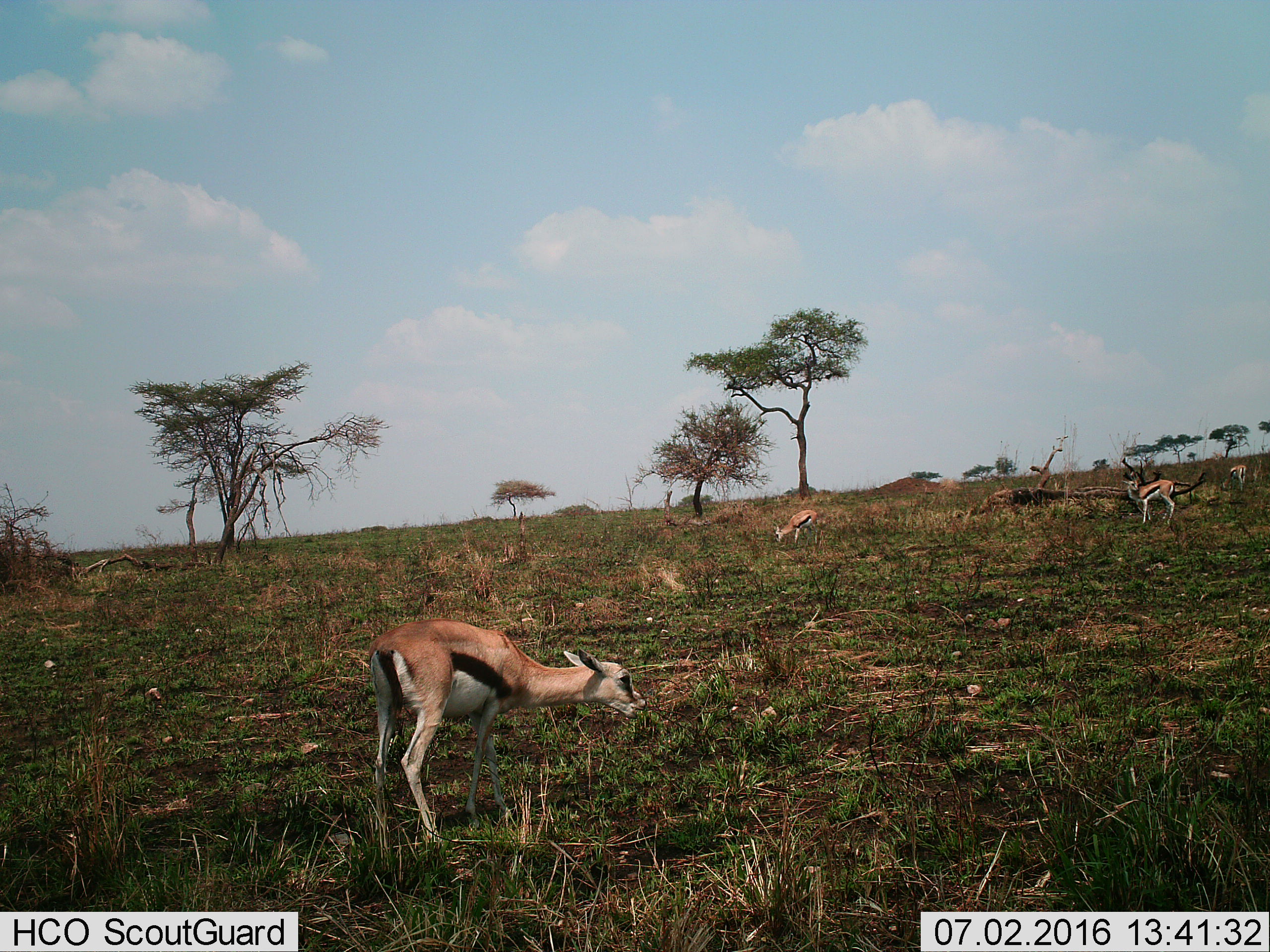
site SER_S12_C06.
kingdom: Animalia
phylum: Chordata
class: Mammalia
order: Artiodactyla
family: Bovidae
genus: Eudorcas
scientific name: Eudorcas thomsonii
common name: thomson's gazelle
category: gazellethomsons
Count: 4.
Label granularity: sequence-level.